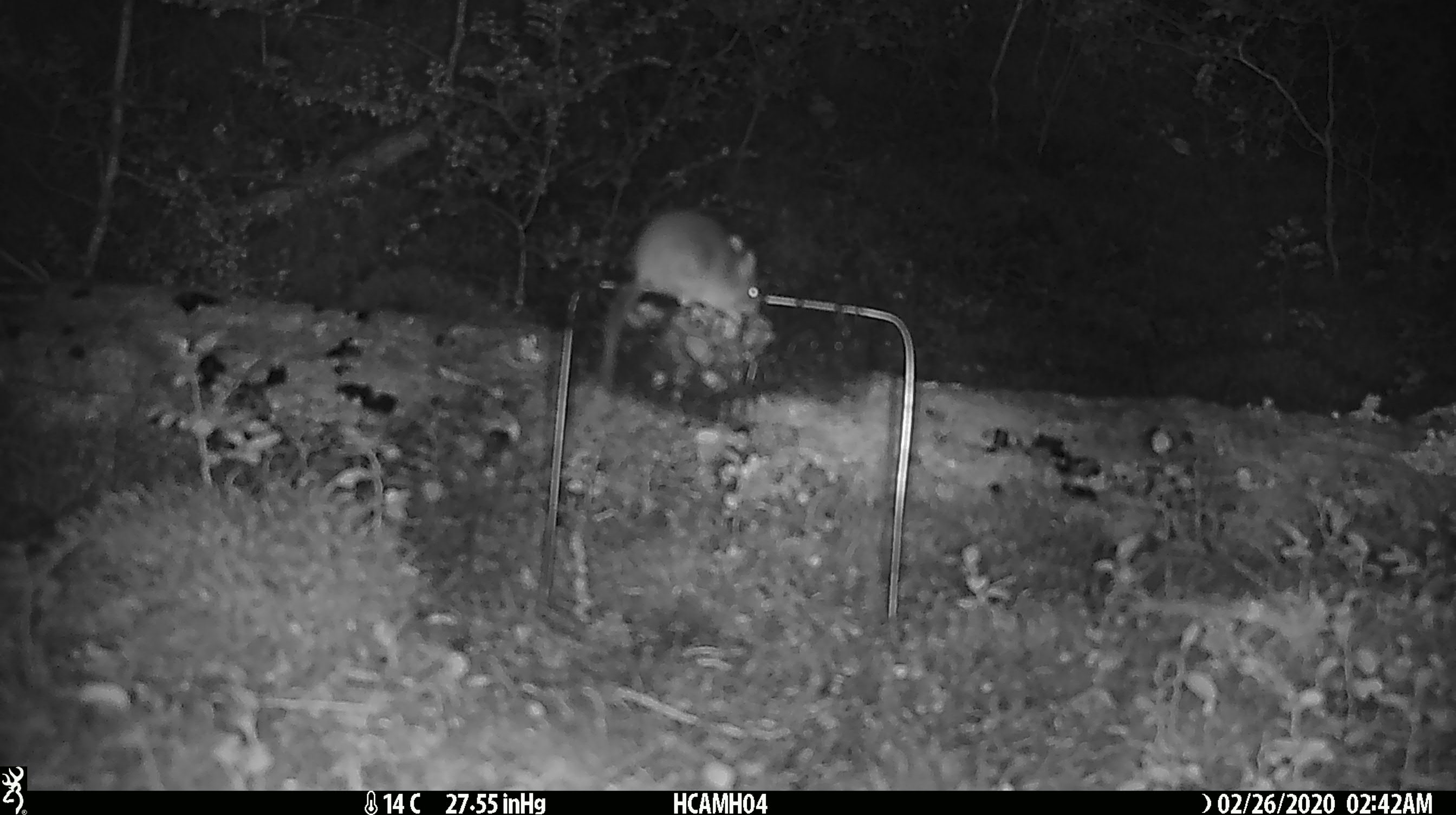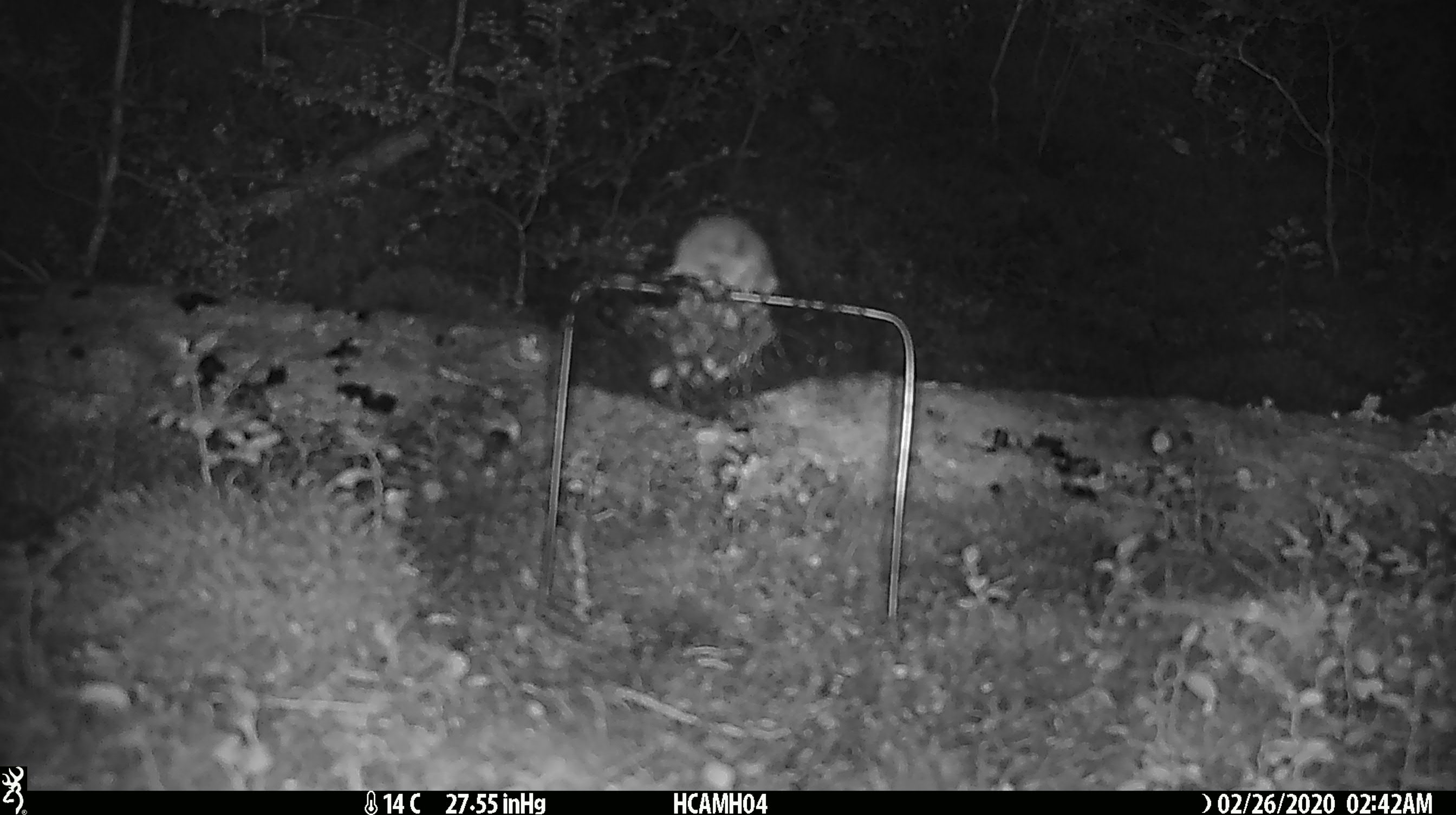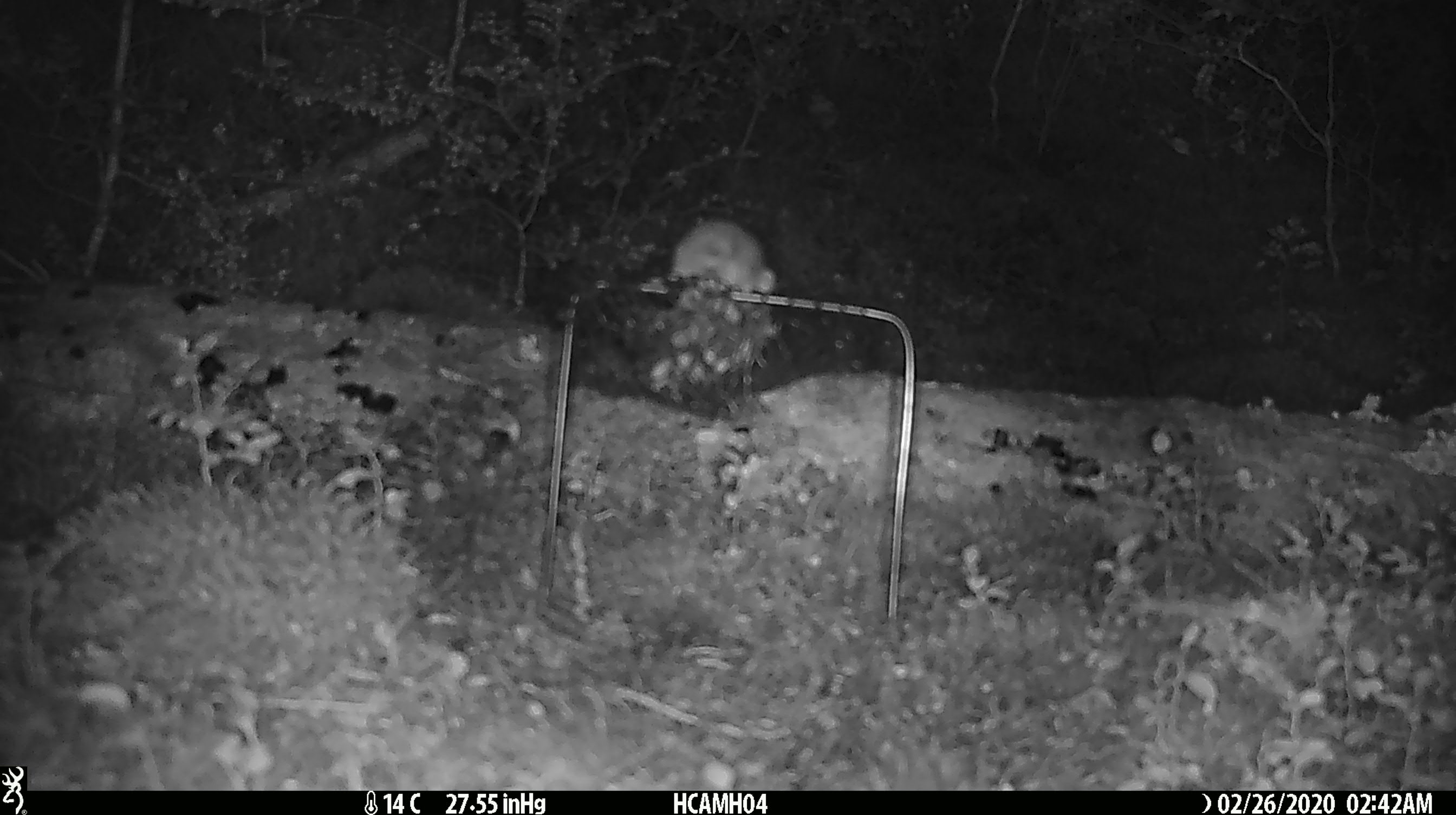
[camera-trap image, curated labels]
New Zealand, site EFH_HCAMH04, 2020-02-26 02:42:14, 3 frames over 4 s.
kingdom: Animalia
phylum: Chordata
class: Mammalia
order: Rodentia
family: Muridae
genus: Mus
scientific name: Mus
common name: mouse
Mouse (Mus).